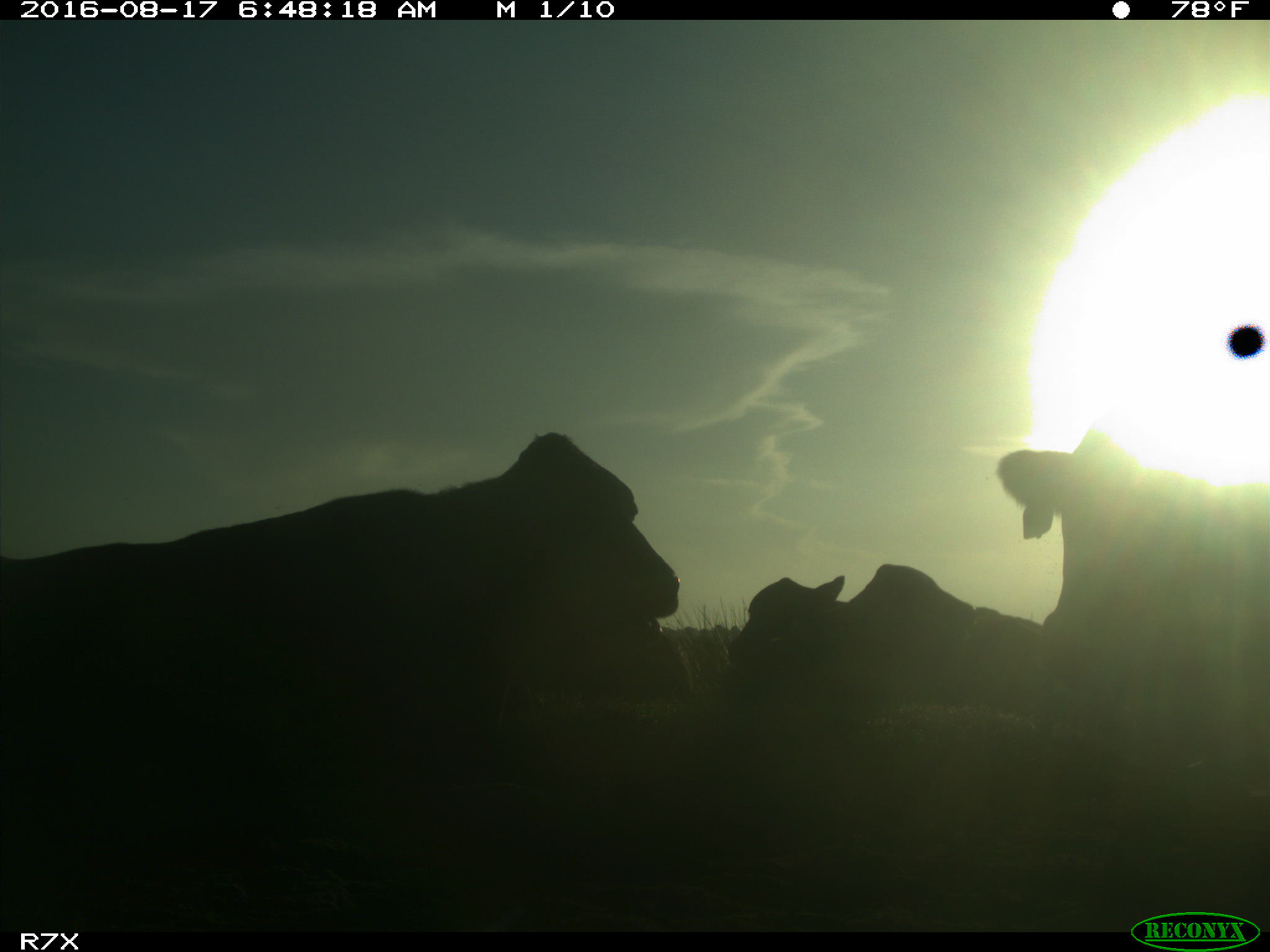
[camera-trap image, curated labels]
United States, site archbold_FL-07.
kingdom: Animalia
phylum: Chordata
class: Mammalia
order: Artiodactyla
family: Bovidae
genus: Bos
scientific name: Bos taurus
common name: domestic cow